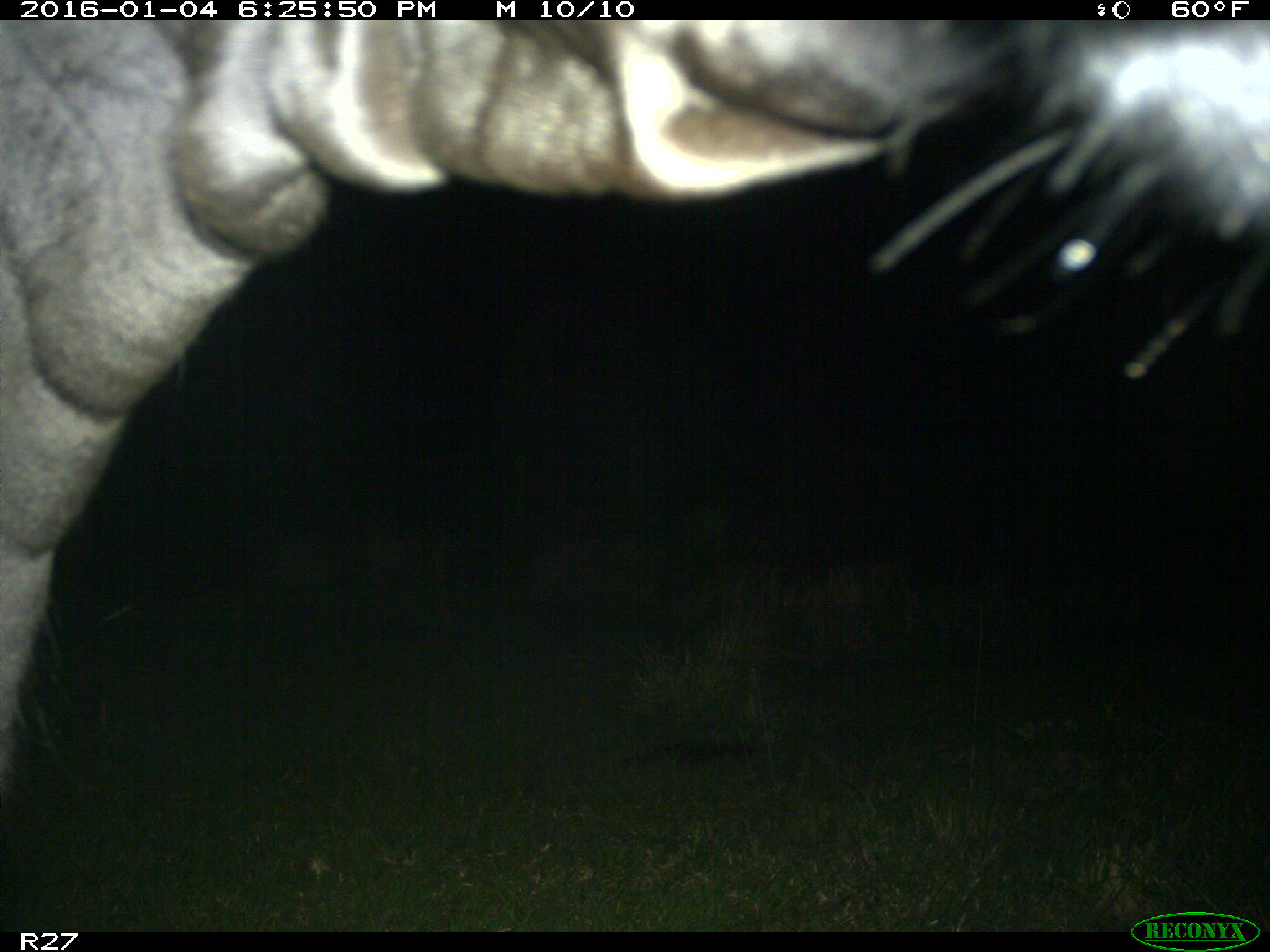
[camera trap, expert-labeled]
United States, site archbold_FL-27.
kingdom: Animalia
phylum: Chordata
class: Mammalia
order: Artiodactyla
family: Bovidae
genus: Bos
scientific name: Bos taurus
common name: domestic cow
Bos taurus (domestic cow).